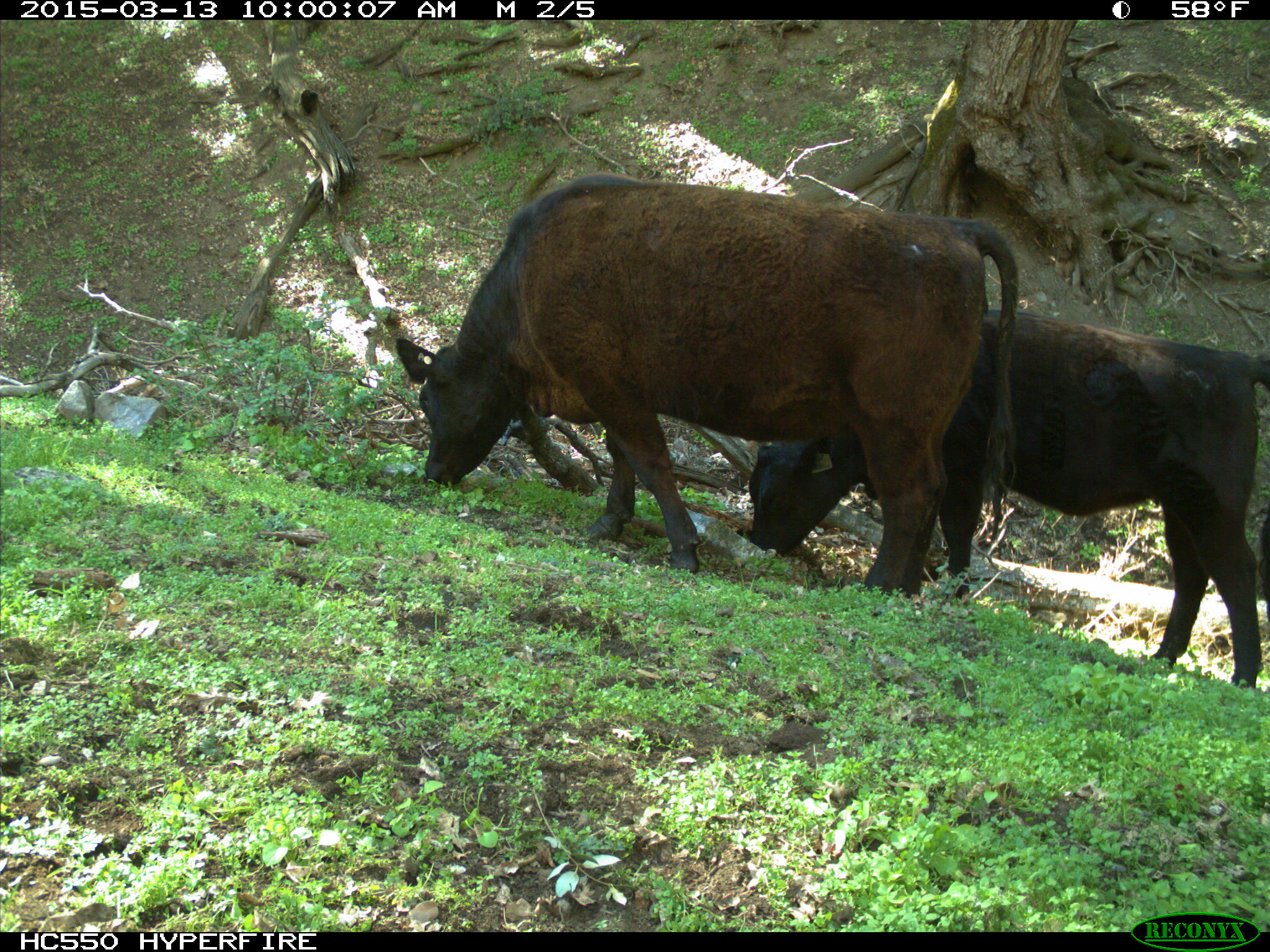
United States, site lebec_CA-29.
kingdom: Animalia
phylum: Chordata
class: Mammalia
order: Artiodactyla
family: Bovidae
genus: Bos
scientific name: Bos taurus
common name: domestic cow